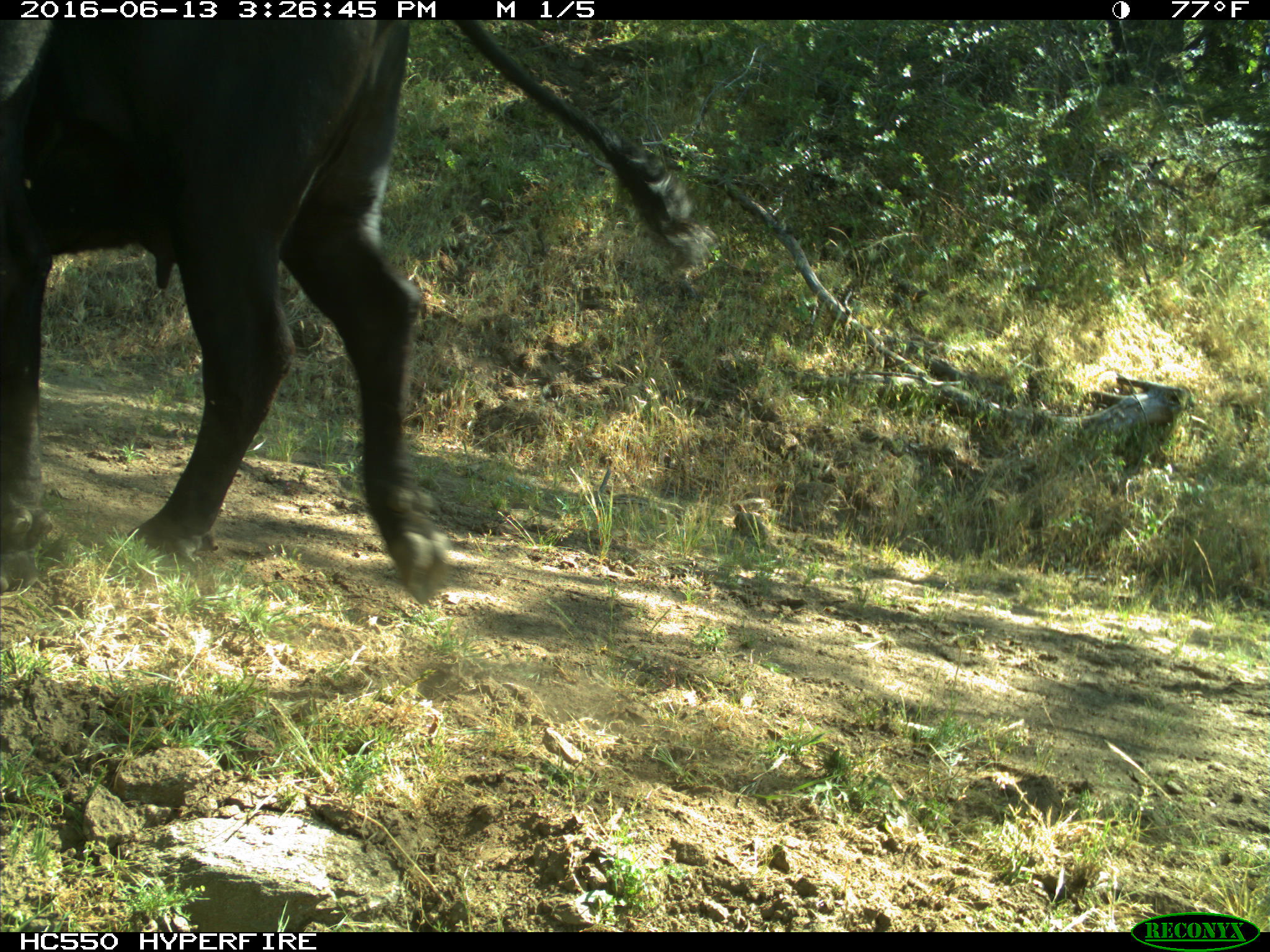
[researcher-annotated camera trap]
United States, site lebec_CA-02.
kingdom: Animalia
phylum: Chordata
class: Mammalia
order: Artiodactyla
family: Bovidae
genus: Bos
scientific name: Bos taurus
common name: domestic cow